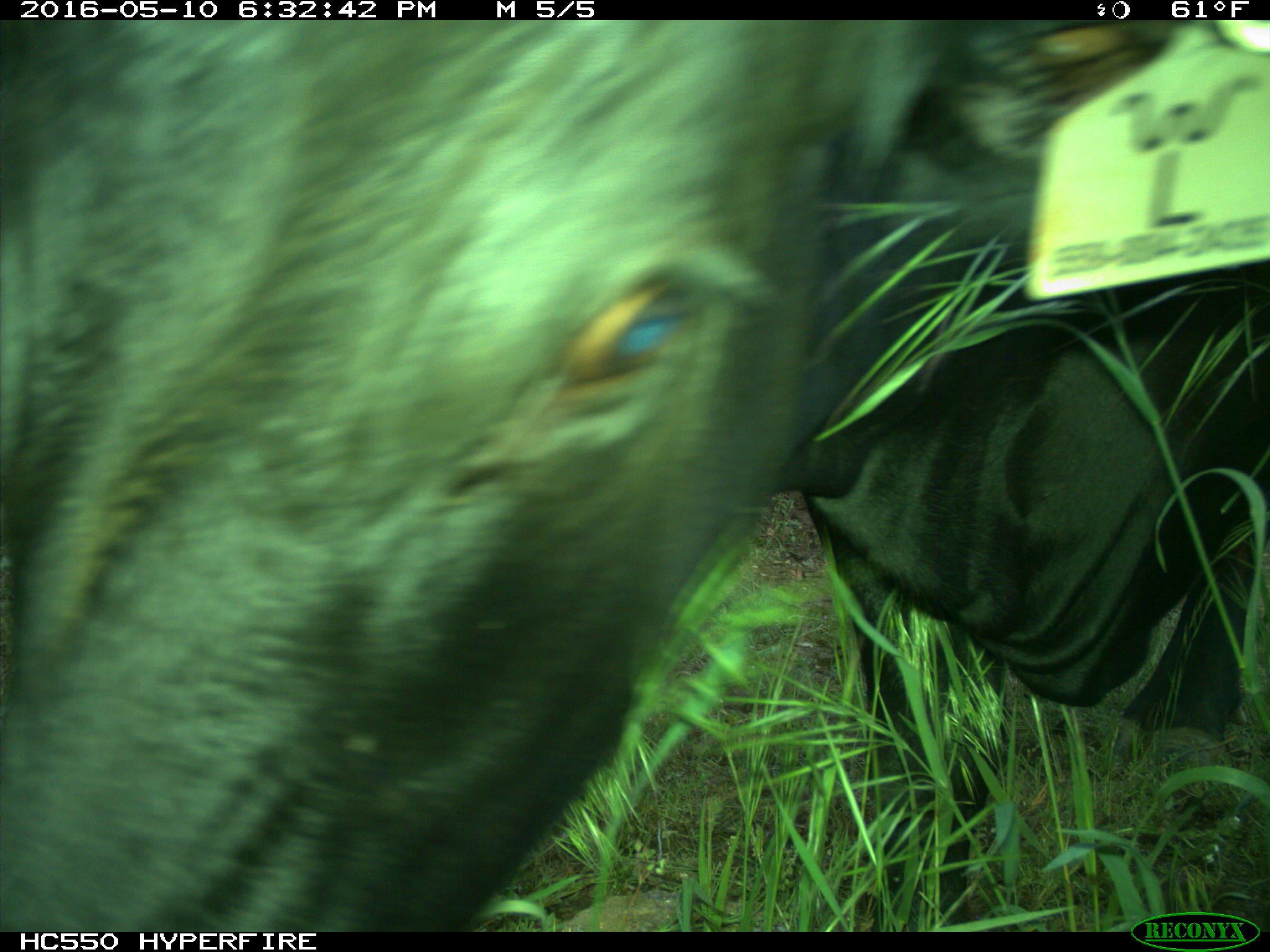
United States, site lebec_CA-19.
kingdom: Animalia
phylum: Chordata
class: Mammalia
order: Artiodactyla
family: Bovidae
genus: Bos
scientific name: Bos taurus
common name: domestic cow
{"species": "Bos taurus (domestic cow)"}